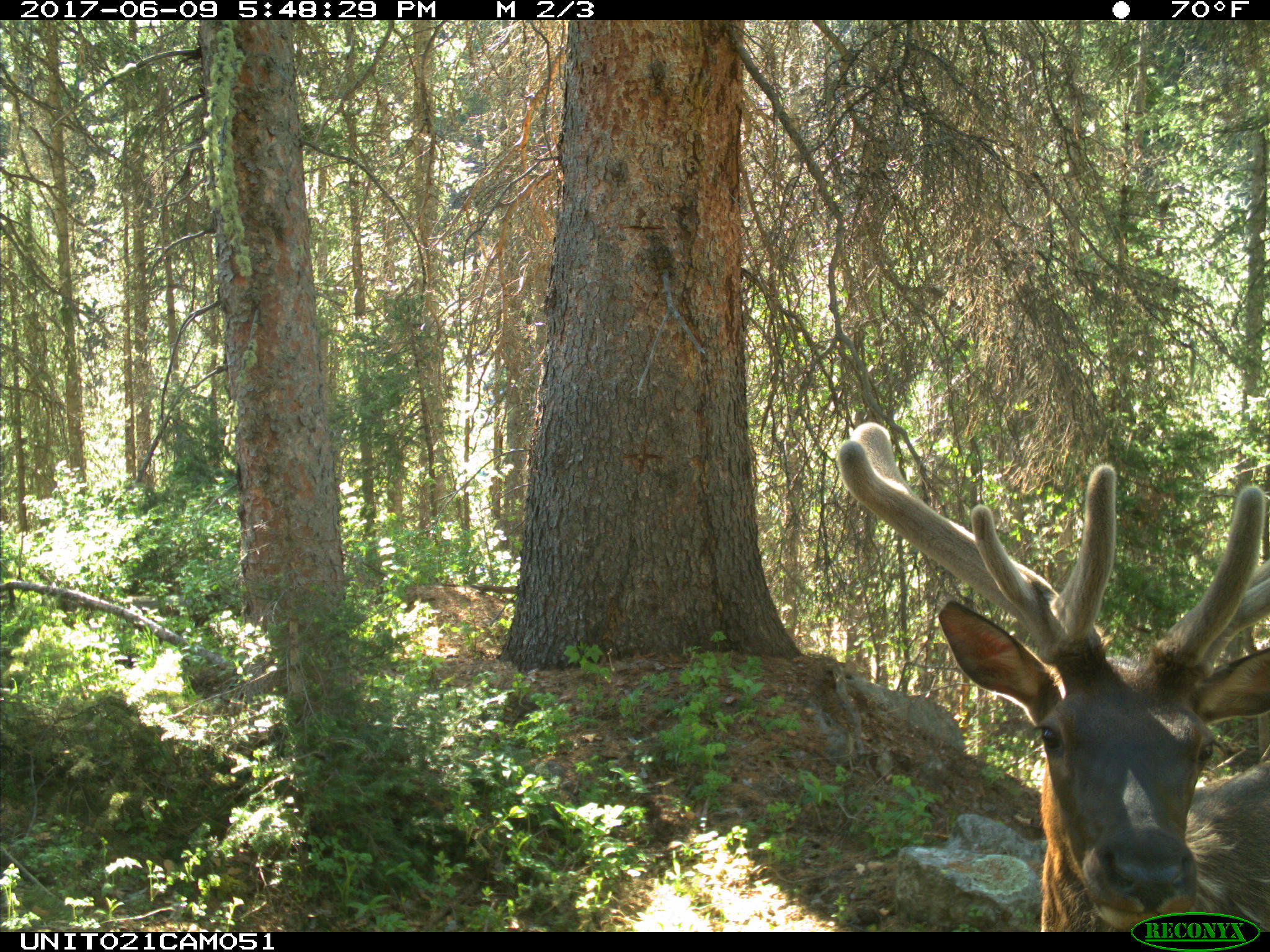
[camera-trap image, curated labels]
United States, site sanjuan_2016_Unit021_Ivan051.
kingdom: Animalia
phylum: Chordata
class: Mammalia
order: Artiodactyla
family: Cervidae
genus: Cervus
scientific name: Cervus elaphus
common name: red deer